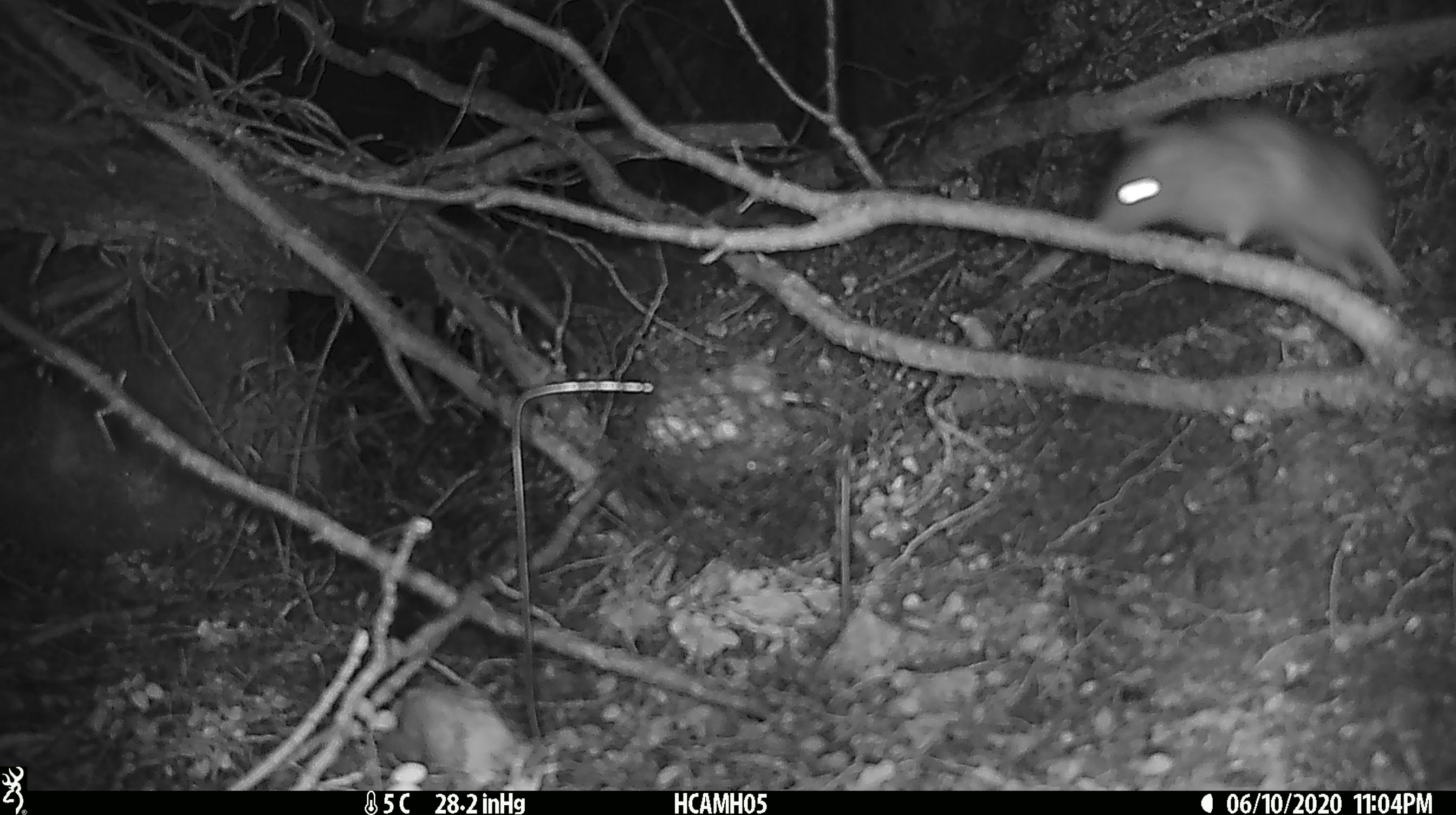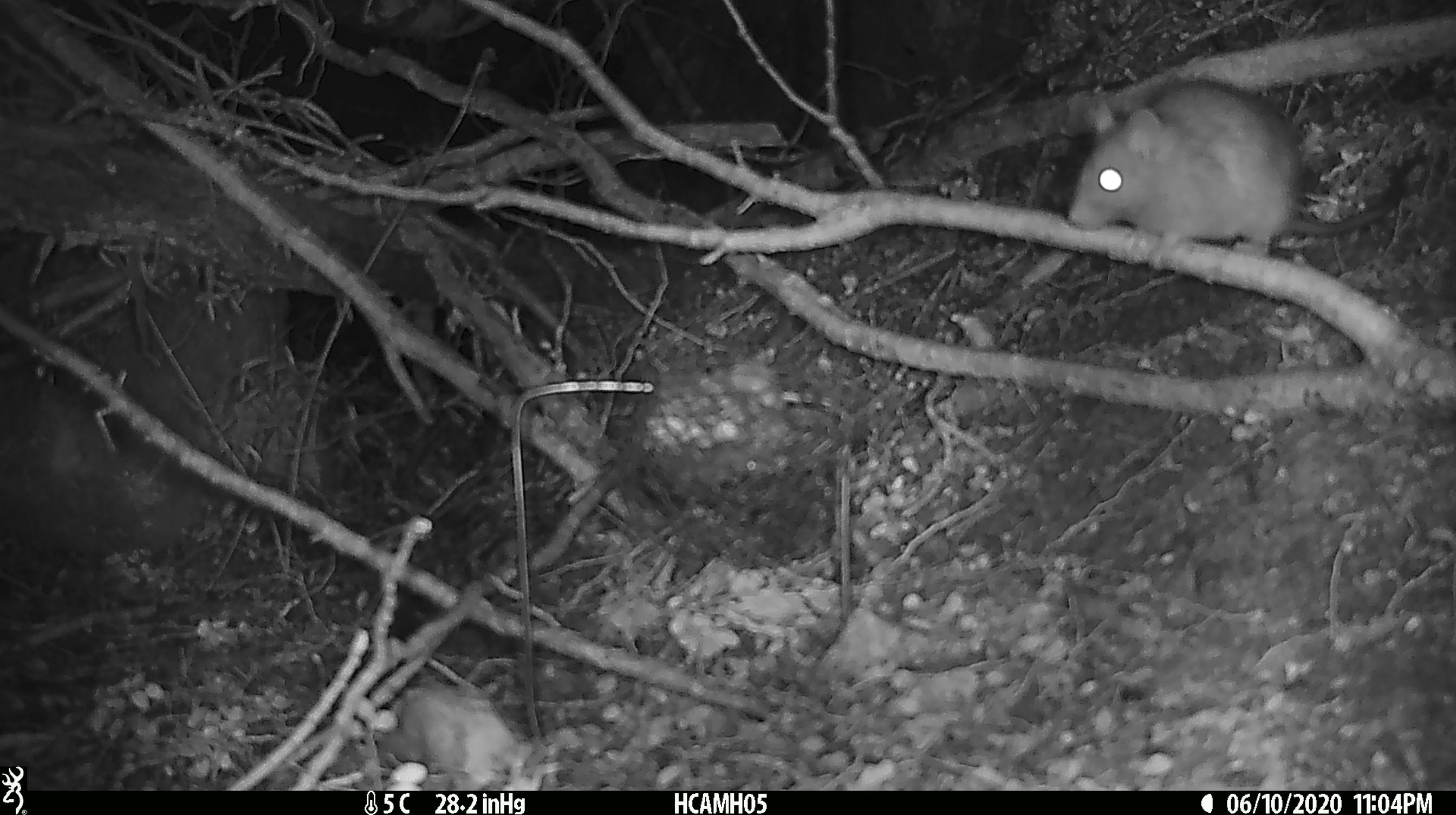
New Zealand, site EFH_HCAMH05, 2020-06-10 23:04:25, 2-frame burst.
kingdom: Animalia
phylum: Chordata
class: Mammalia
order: Rodentia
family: Muridae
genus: Rattus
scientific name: Rattus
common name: rat